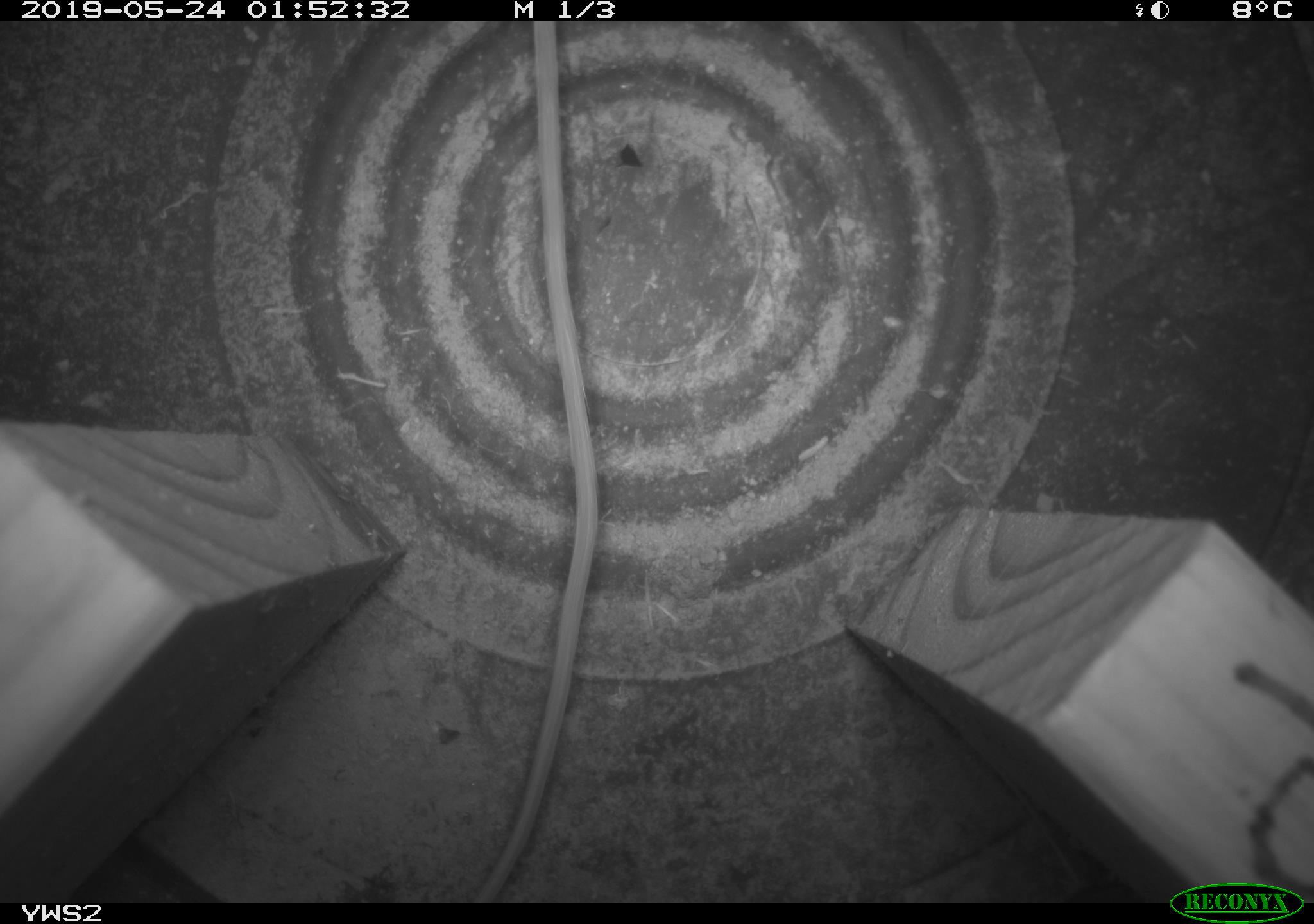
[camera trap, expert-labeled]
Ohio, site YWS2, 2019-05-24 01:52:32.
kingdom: Animalia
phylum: Chordata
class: Mammalia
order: Rodentia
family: Zapodidae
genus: Napaeozapus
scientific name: Napaeozapus insignis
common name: woodland jumping mouse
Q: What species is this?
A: Woodland jumping mouse (Napaeozapus insignis).